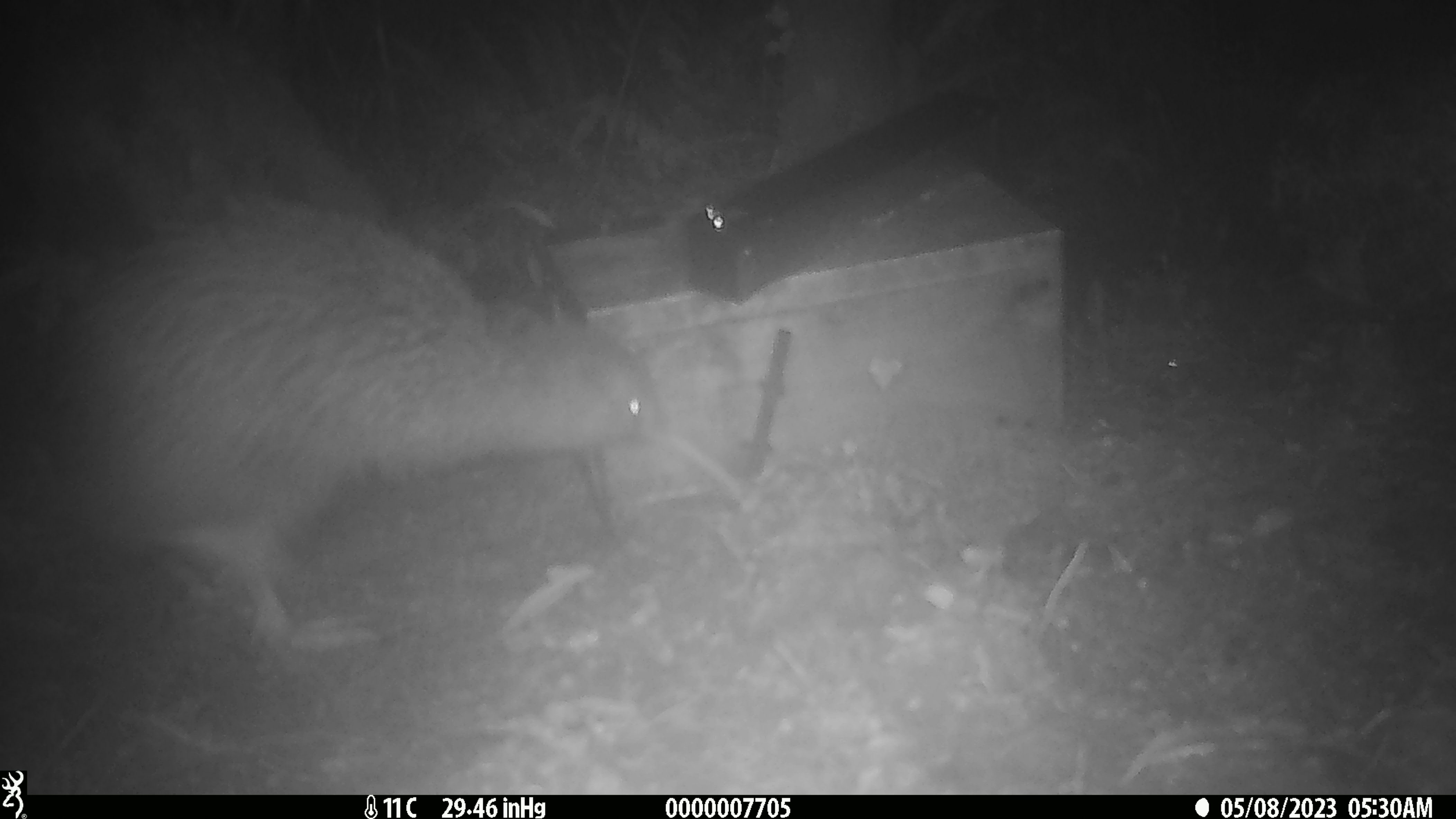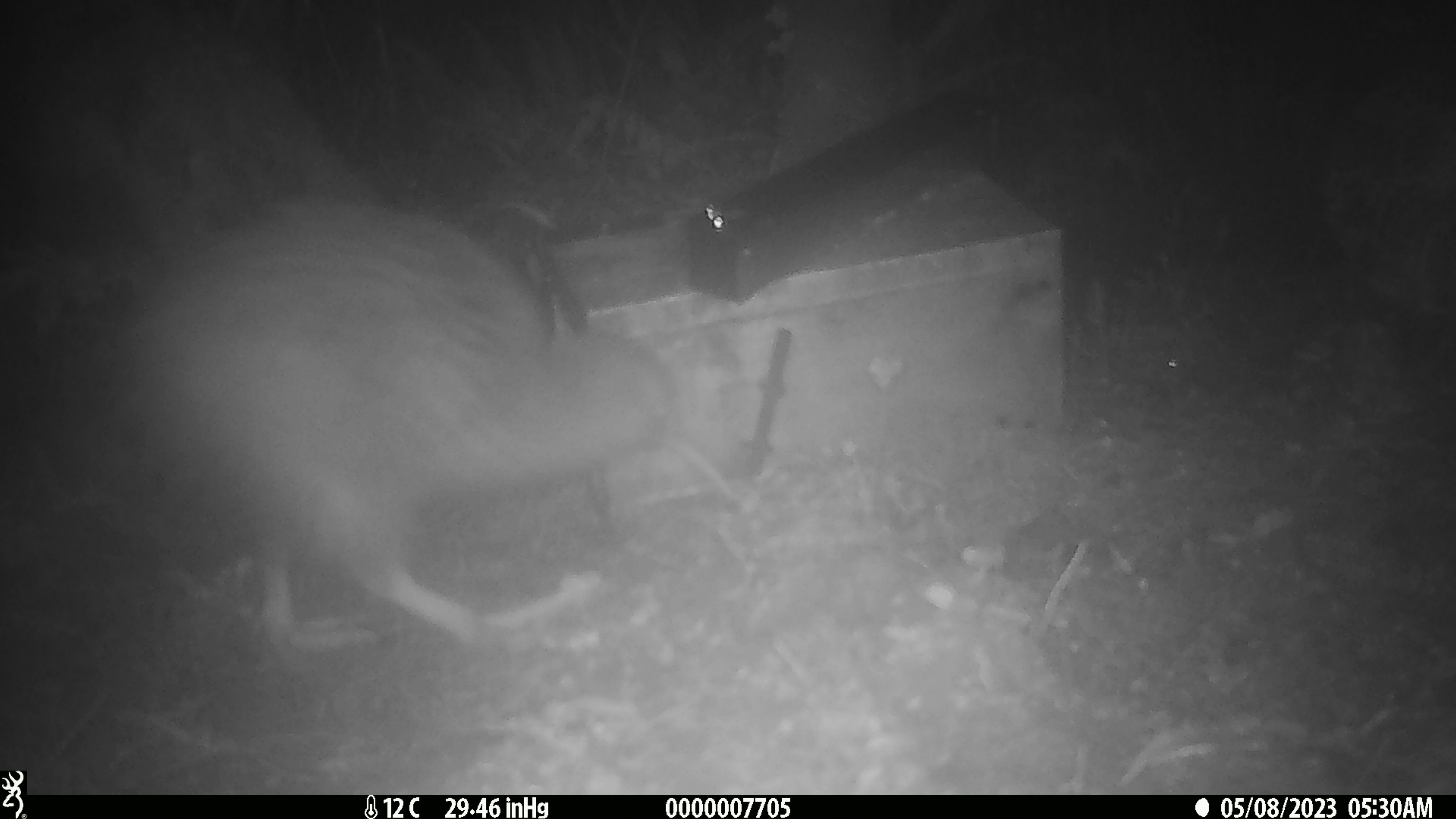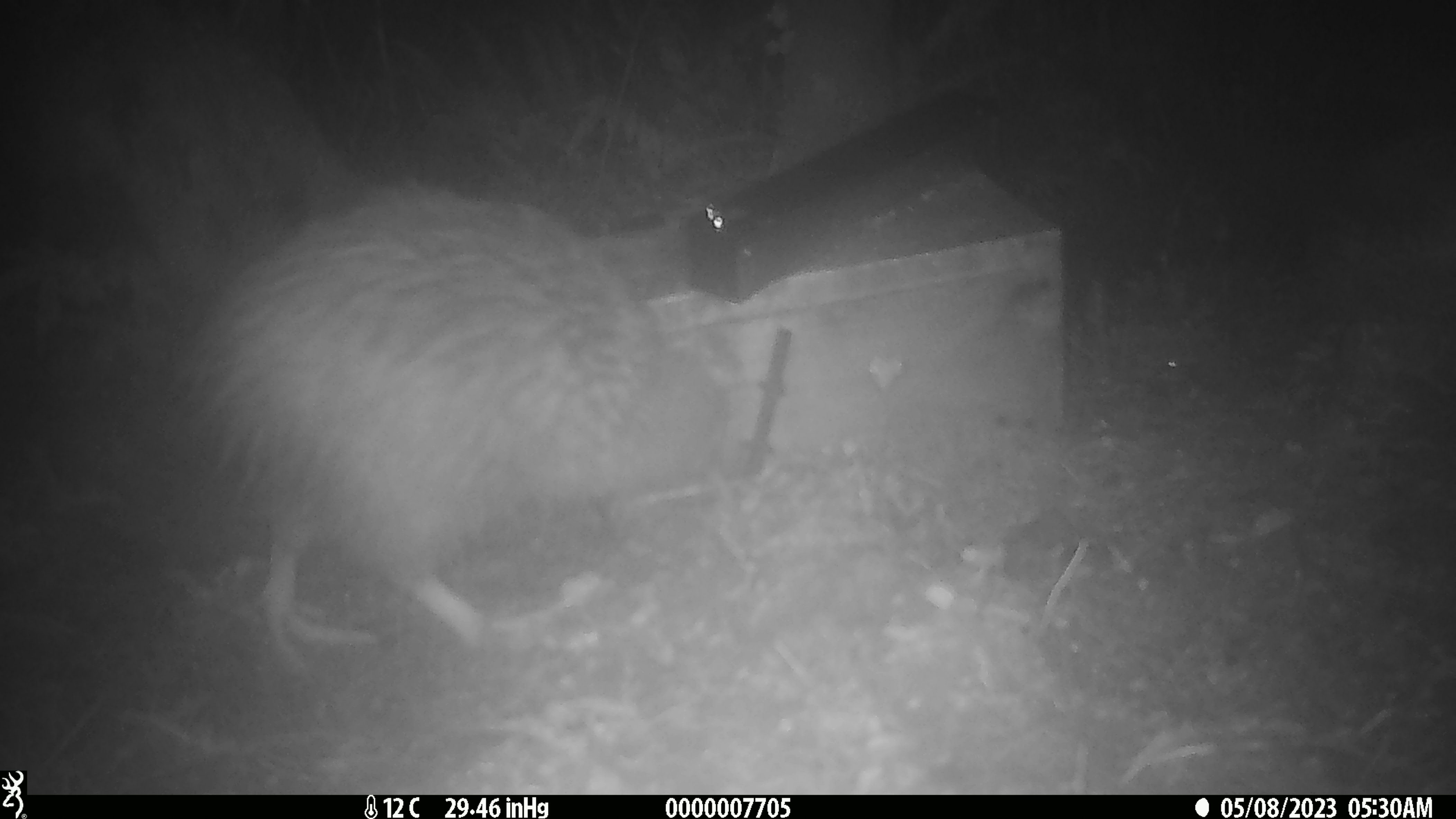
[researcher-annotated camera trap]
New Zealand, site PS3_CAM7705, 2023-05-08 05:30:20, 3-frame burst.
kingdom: Animalia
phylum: Chordata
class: Aves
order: Apterygiformes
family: Apterygidae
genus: Apteryx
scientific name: Apteryx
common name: kiwi